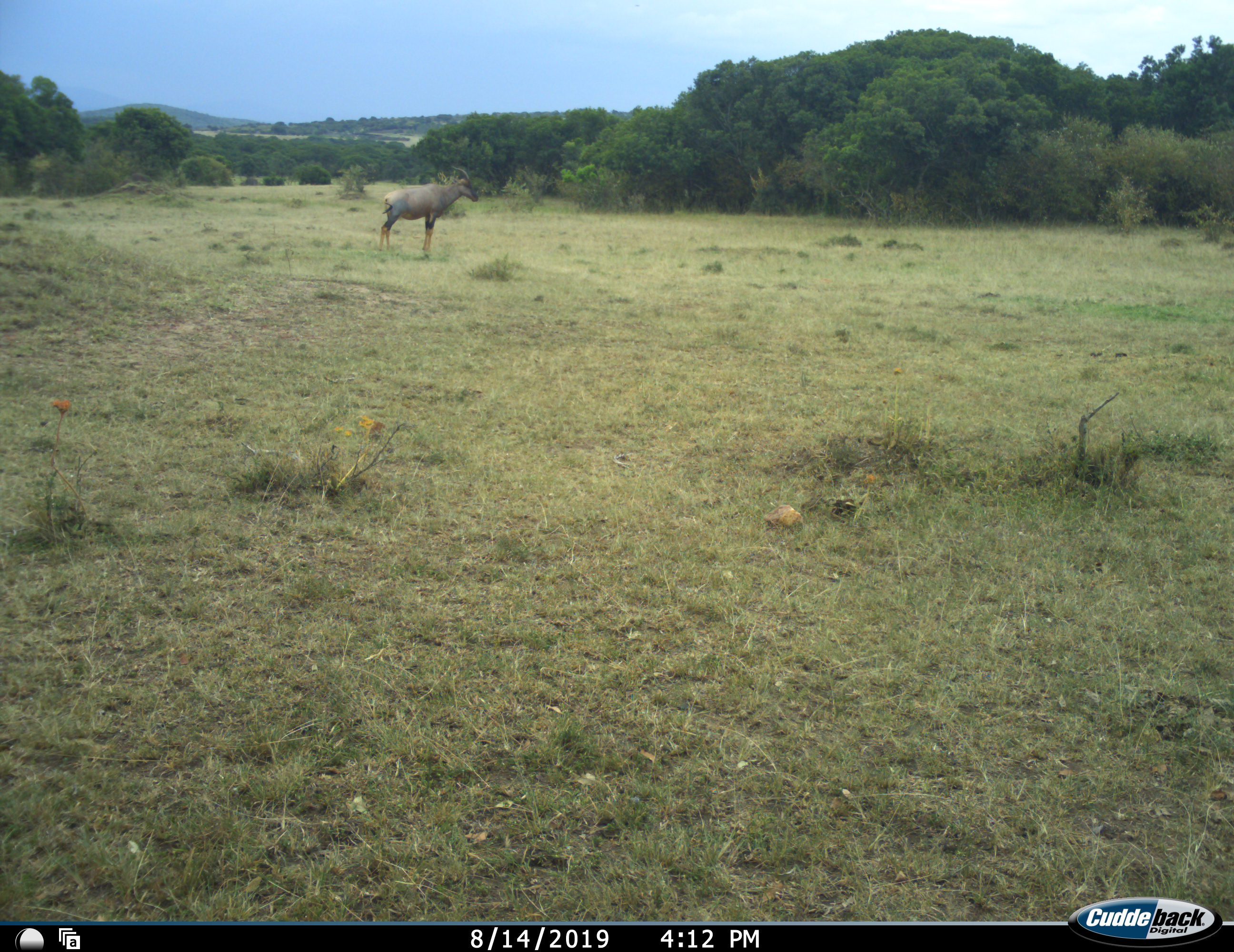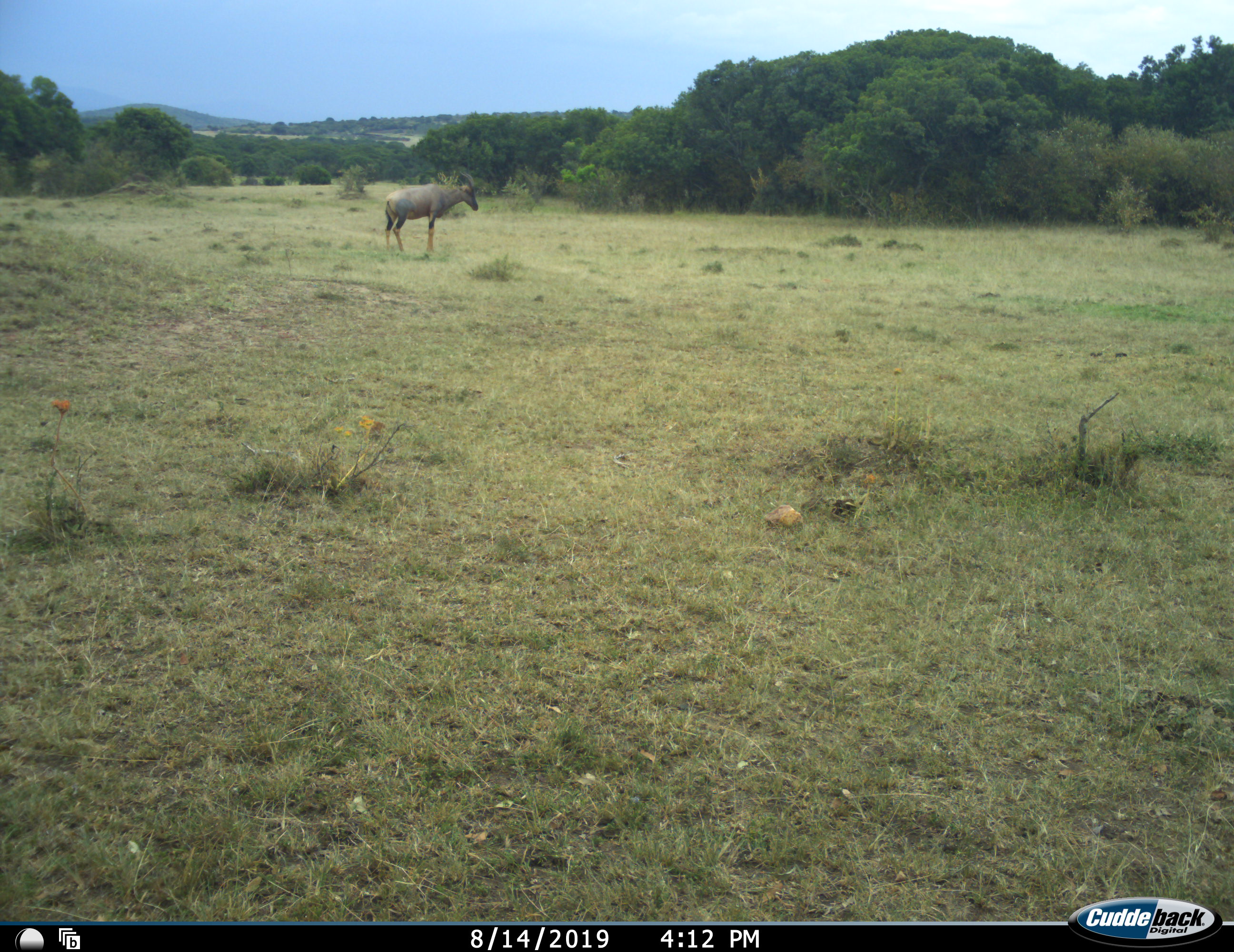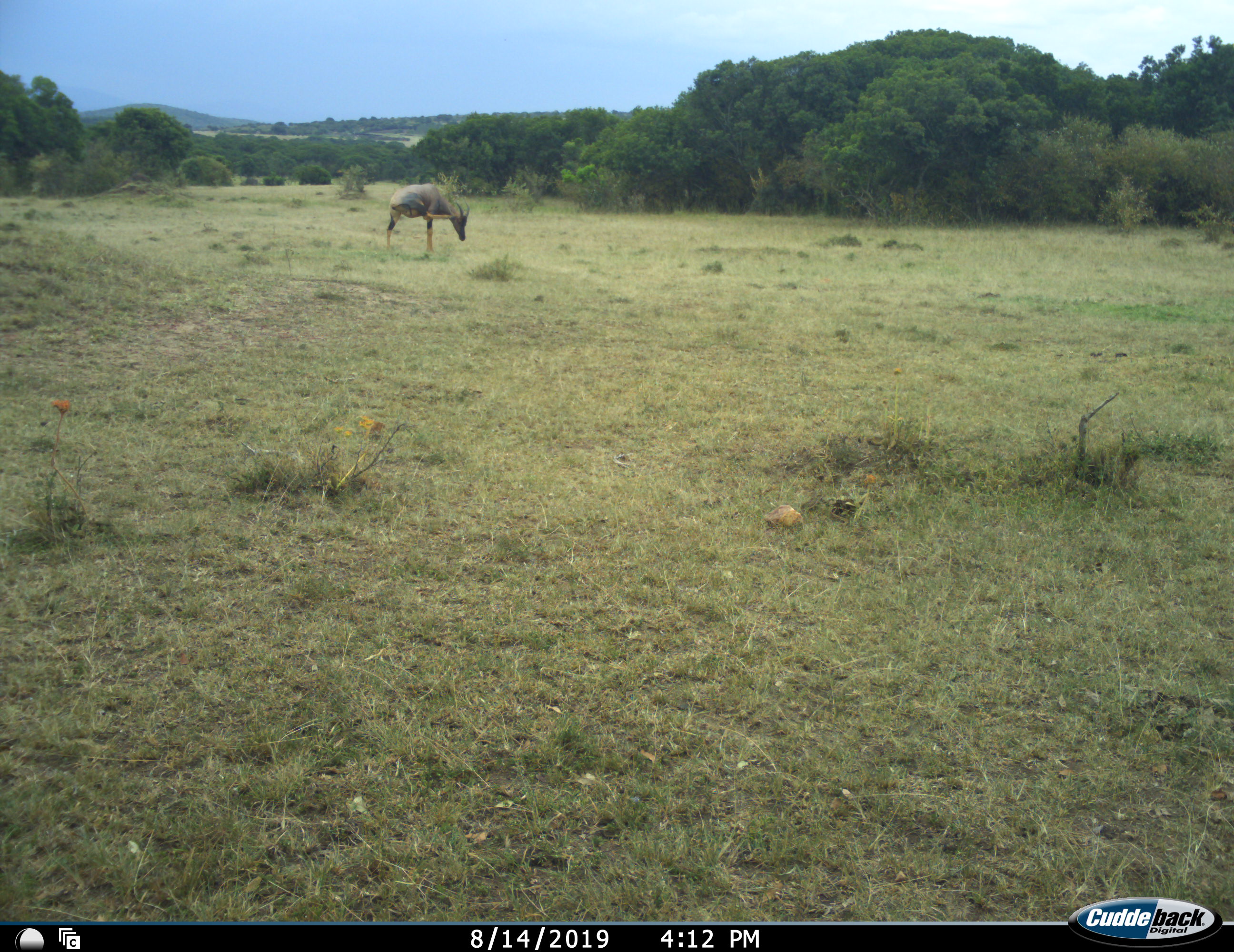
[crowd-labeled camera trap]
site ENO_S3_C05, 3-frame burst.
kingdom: Animalia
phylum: Chordata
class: Mammalia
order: Artiodactyla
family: Bovidae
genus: Damaliscus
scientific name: Damaliscus lunatus jimela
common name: topi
Topi (Damaliscus lunatus jimela), count 1. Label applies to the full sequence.